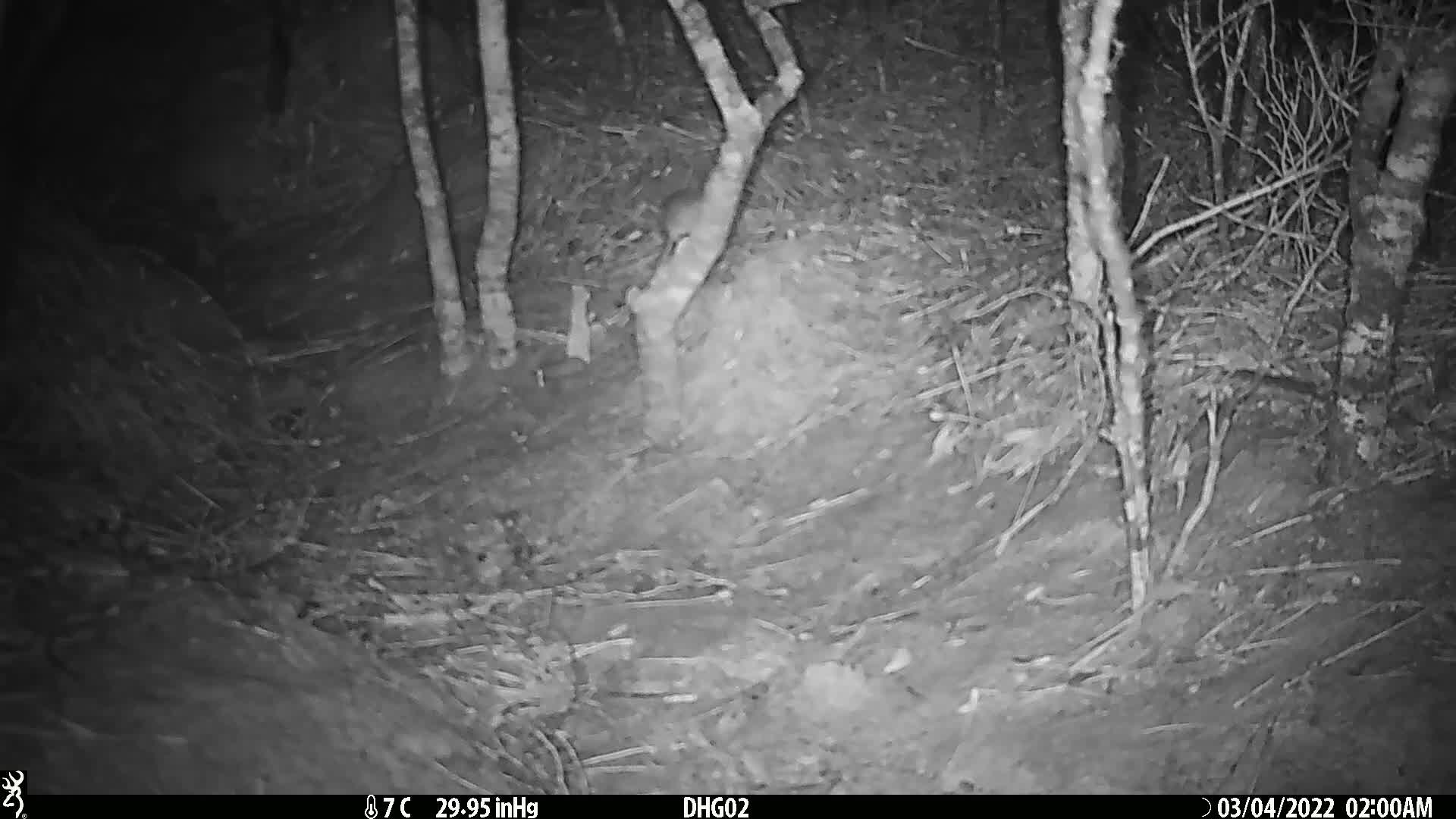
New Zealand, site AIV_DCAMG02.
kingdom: Animalia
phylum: Chordata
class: Mammalia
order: Rodentia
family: Muridae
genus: Mus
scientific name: Mus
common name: mouse